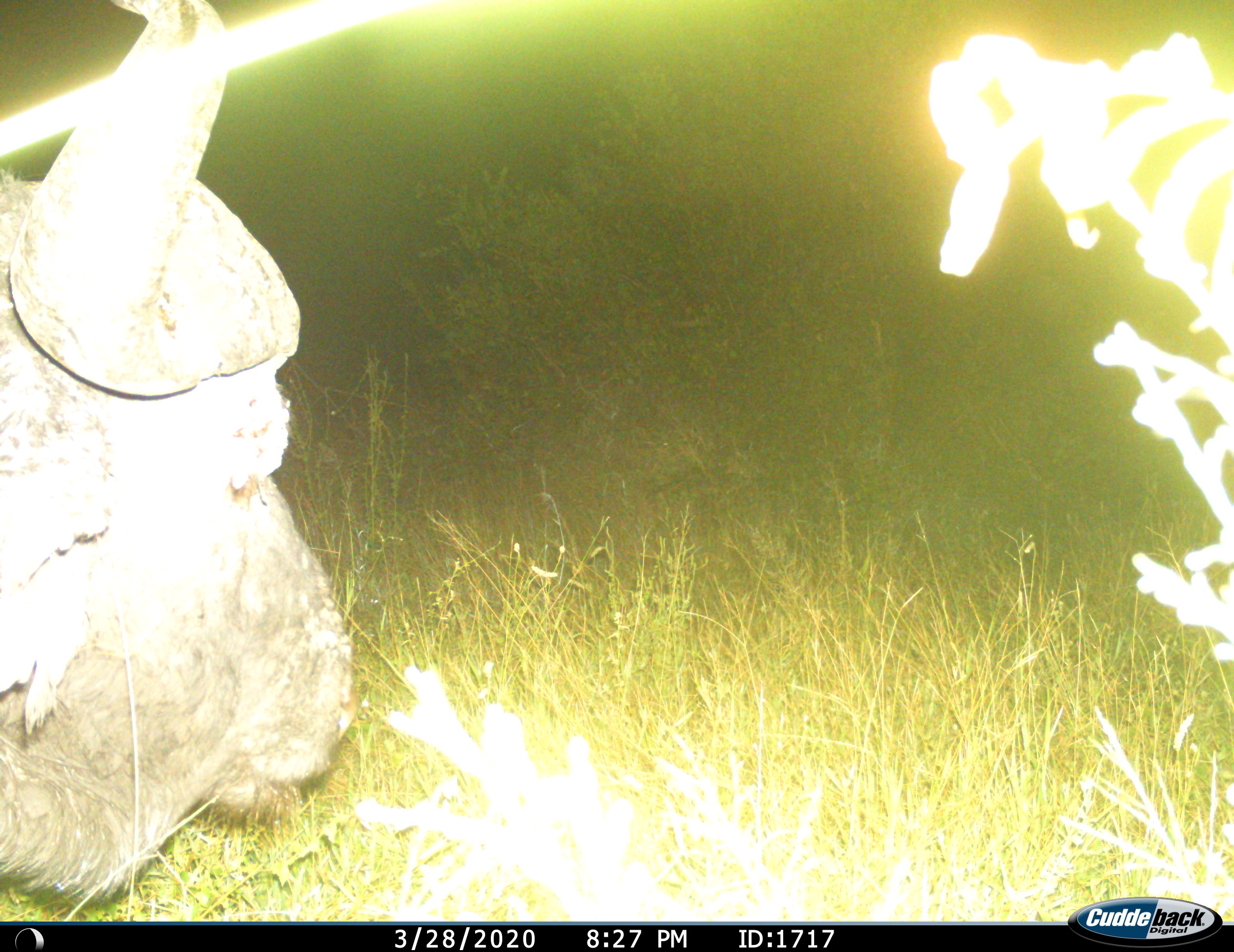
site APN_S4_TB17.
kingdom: Animalia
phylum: Chordata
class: Mammalia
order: Artiodactyla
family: Bovidae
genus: Syncerus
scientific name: Syncerus caffer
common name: african buffalo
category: buffalo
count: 1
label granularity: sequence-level